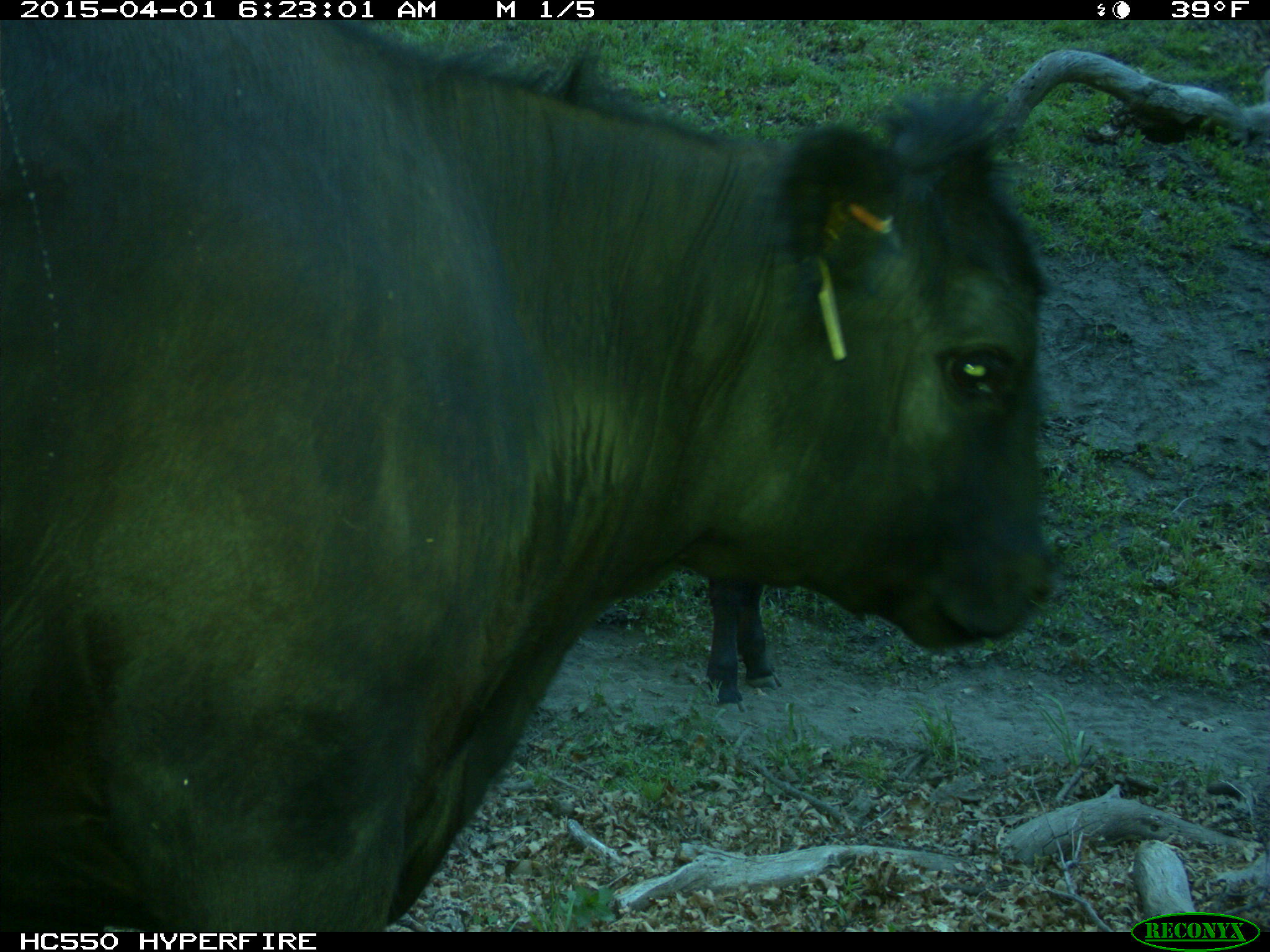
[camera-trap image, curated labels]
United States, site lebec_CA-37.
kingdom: Animalia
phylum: Chordata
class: Mammalia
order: Artiodactyla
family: Bovidae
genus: Bos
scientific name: Bos taurus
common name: domestic cow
Bos taurus (domestic cow).